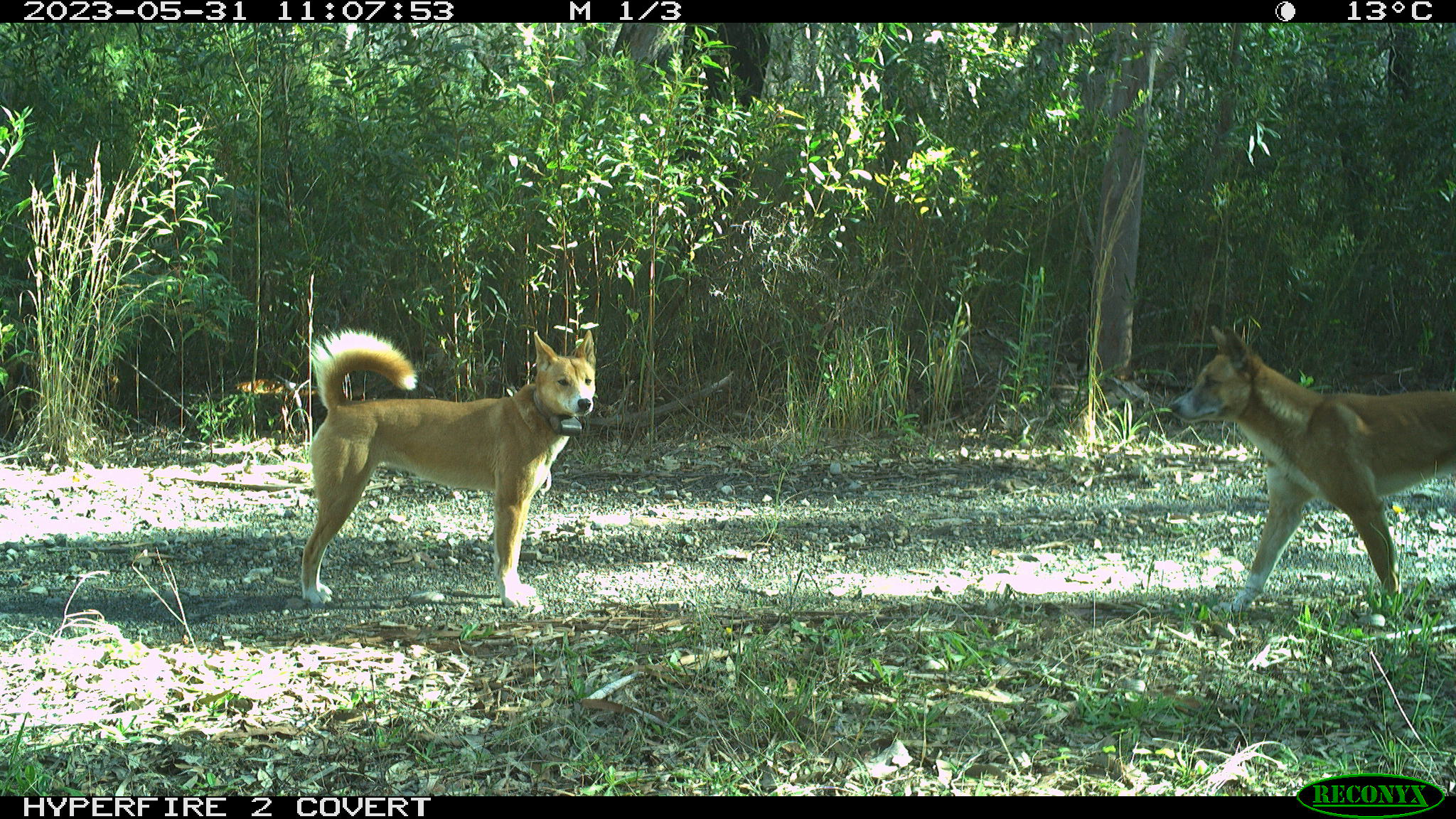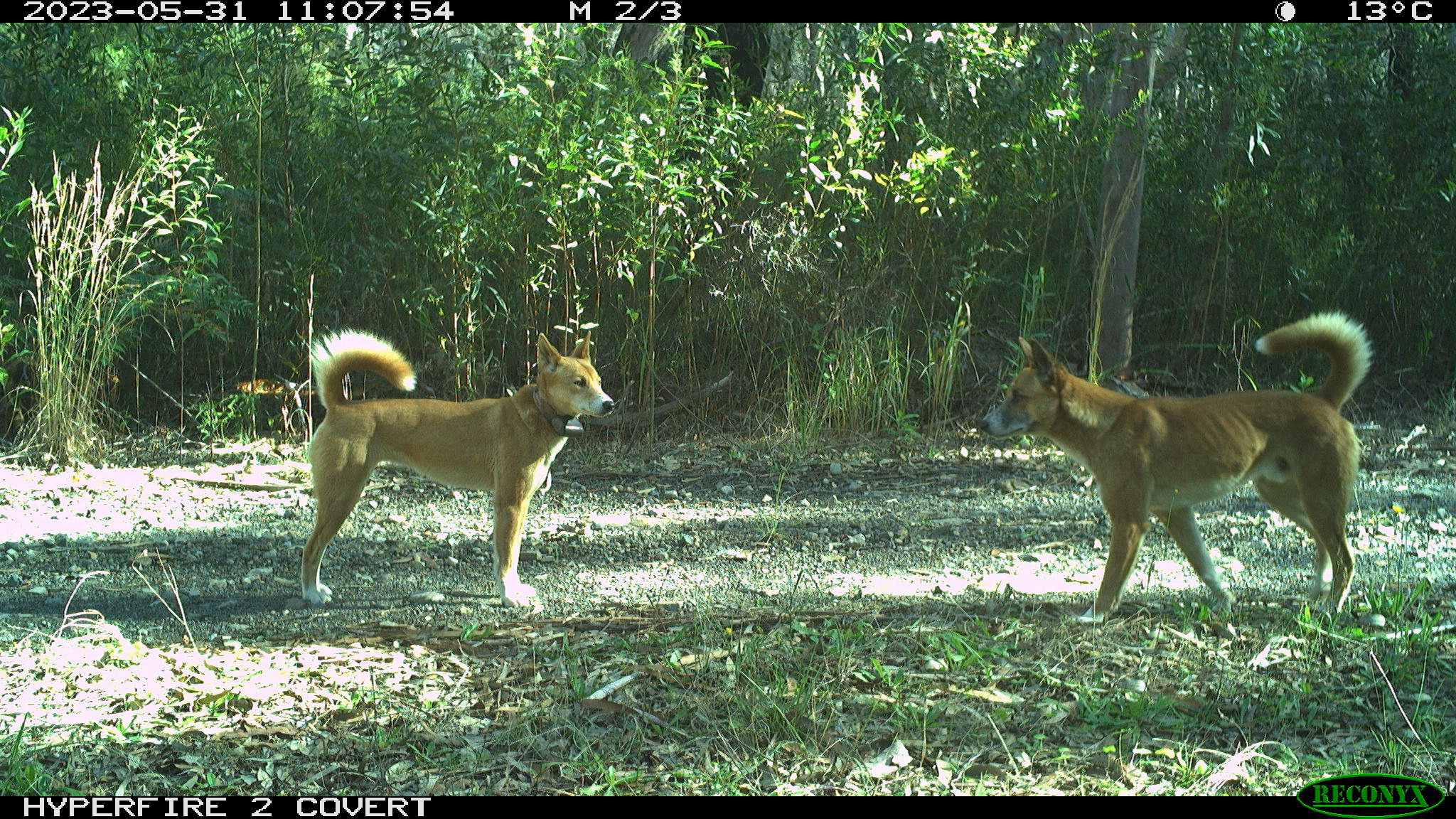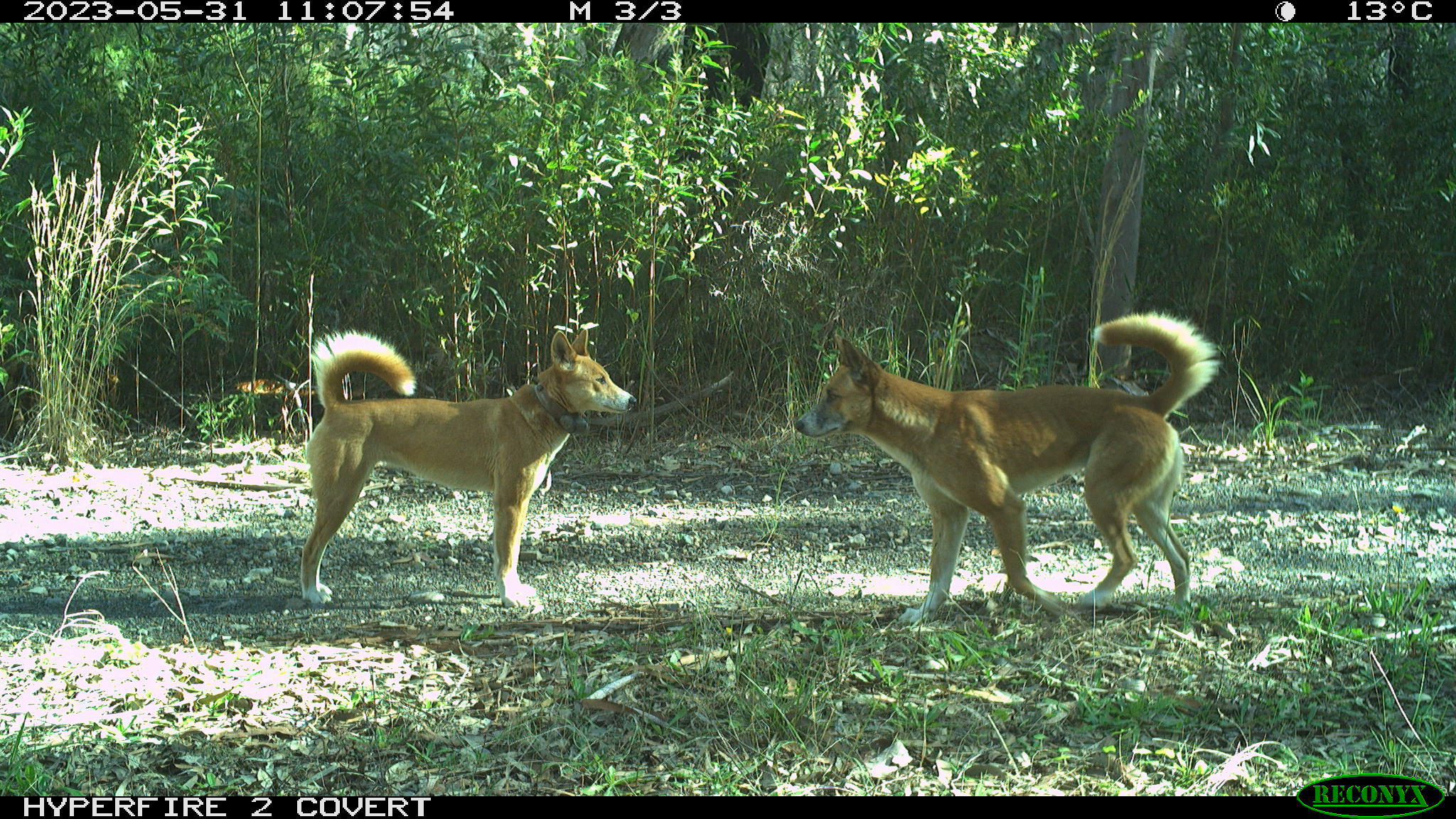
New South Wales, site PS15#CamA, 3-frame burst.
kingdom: Animalia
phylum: Chordata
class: Mammalia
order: Carnivora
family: Canidae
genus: Canis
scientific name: Canis familiaris dingo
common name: dingo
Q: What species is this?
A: Dingo (Canis familiaris dingo).